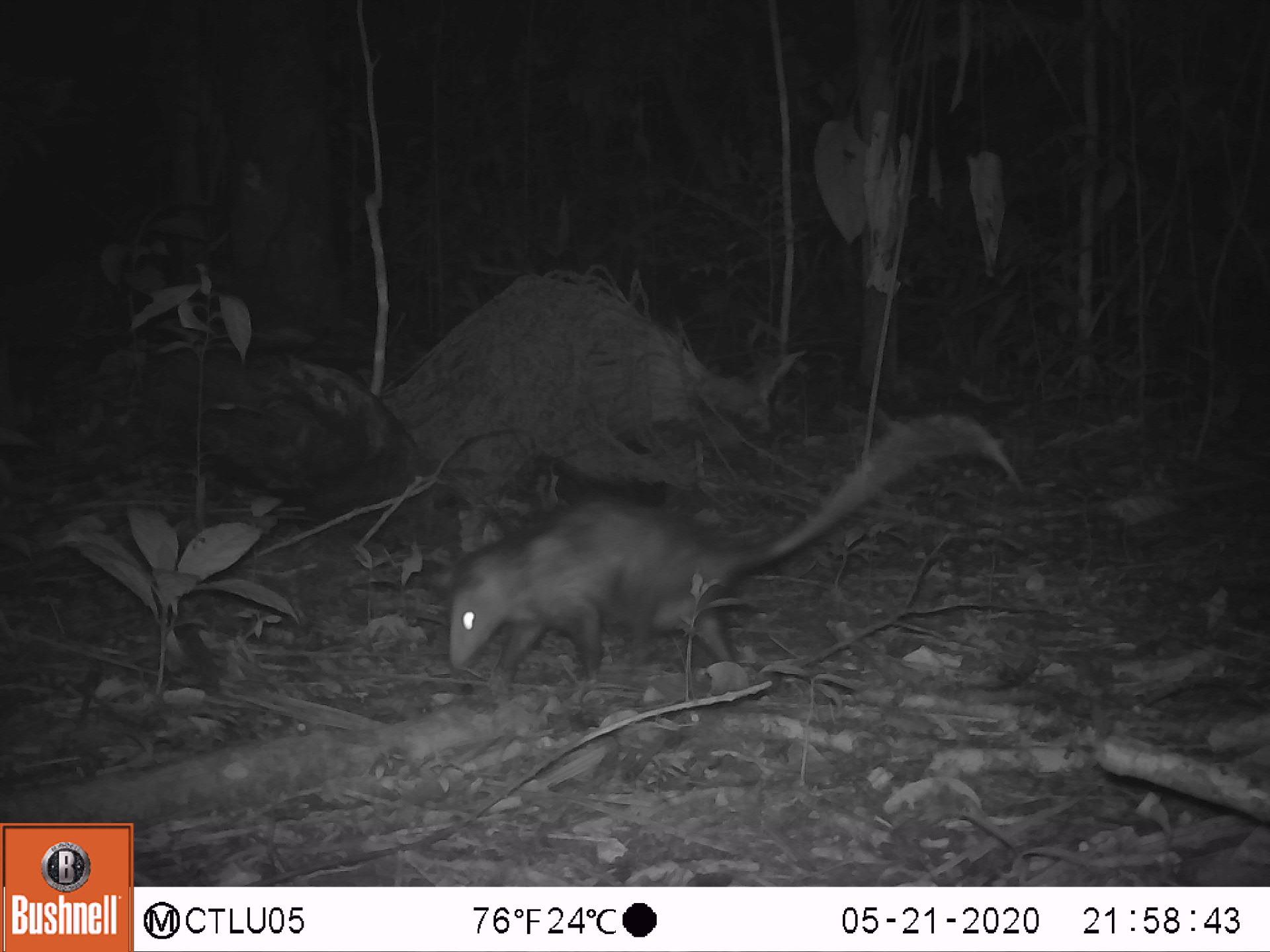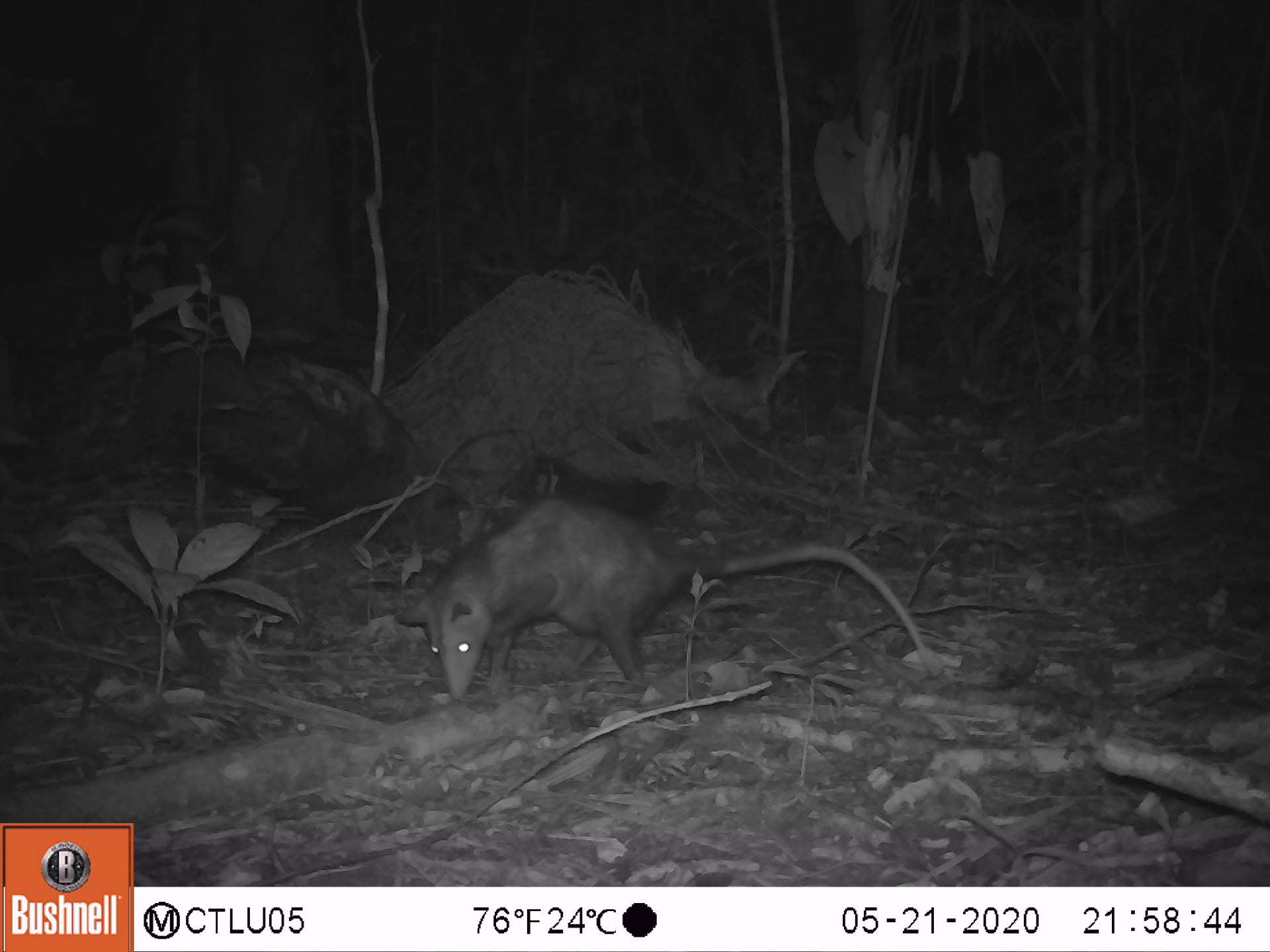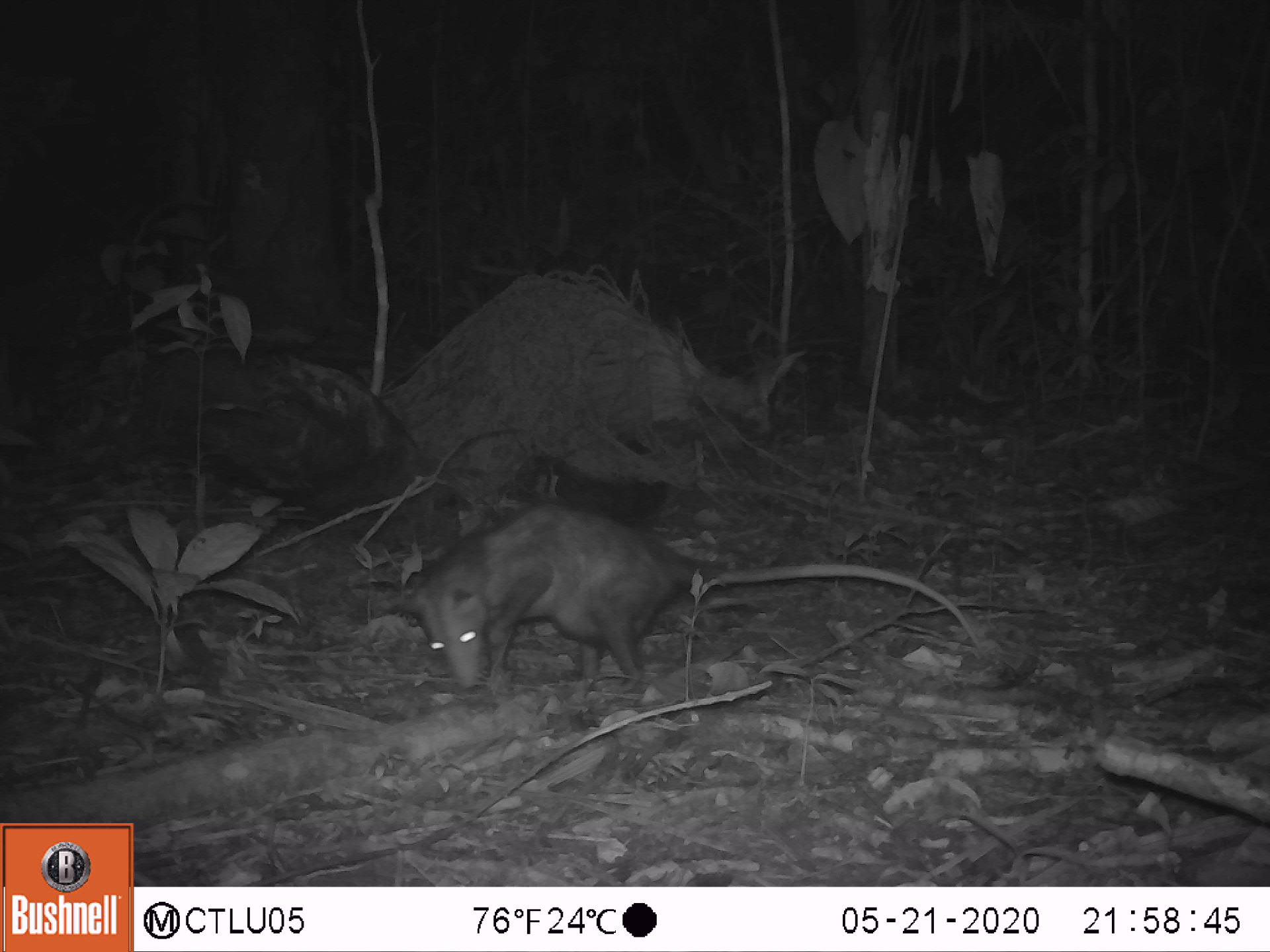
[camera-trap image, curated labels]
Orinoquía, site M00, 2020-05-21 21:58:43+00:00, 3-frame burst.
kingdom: Animalia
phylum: Chordata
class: Mammalia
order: Didelphimorphia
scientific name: Didelphimorphia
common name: possum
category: unknown possum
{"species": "unknown possum (possum) (Didelphimorphia)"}